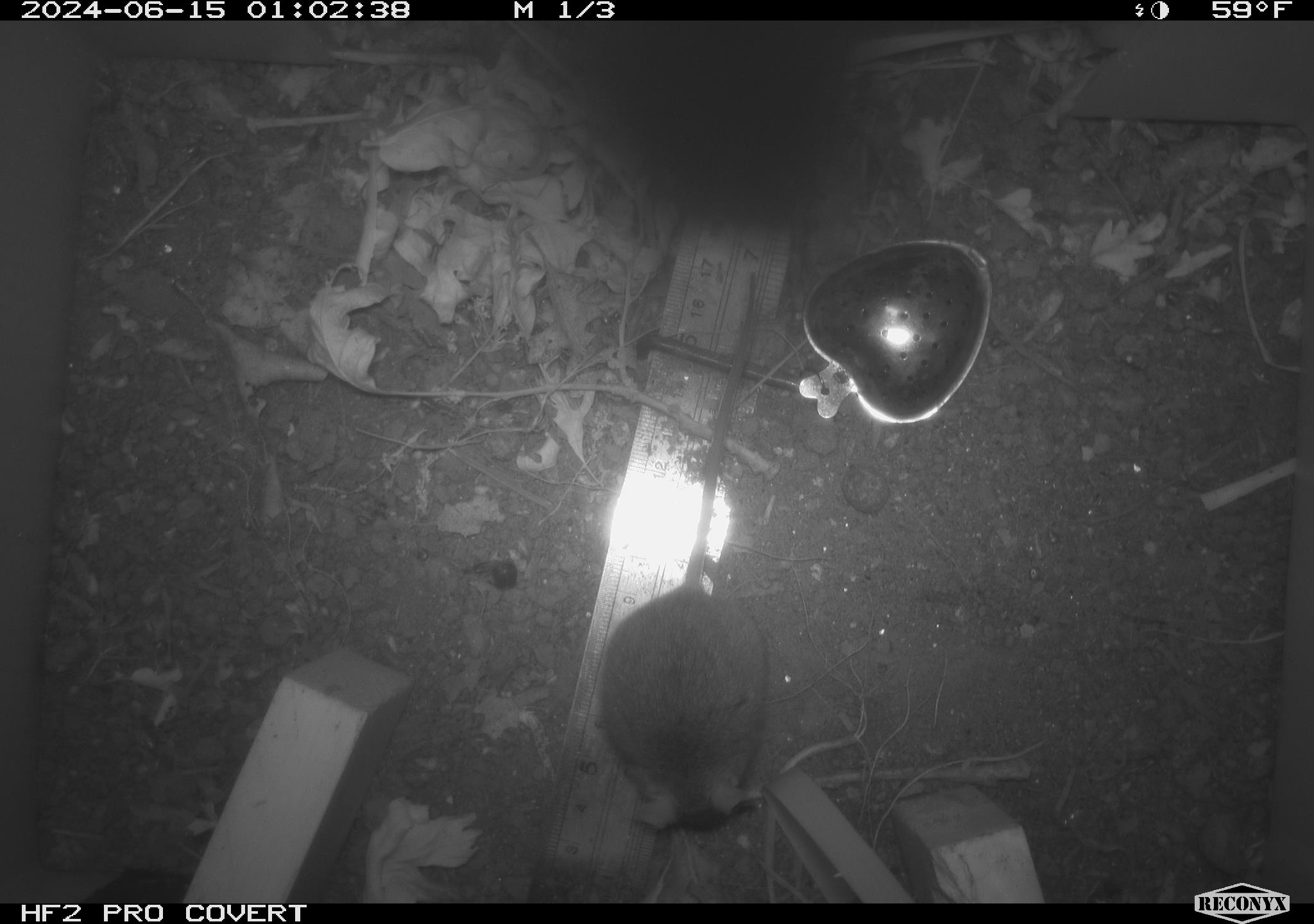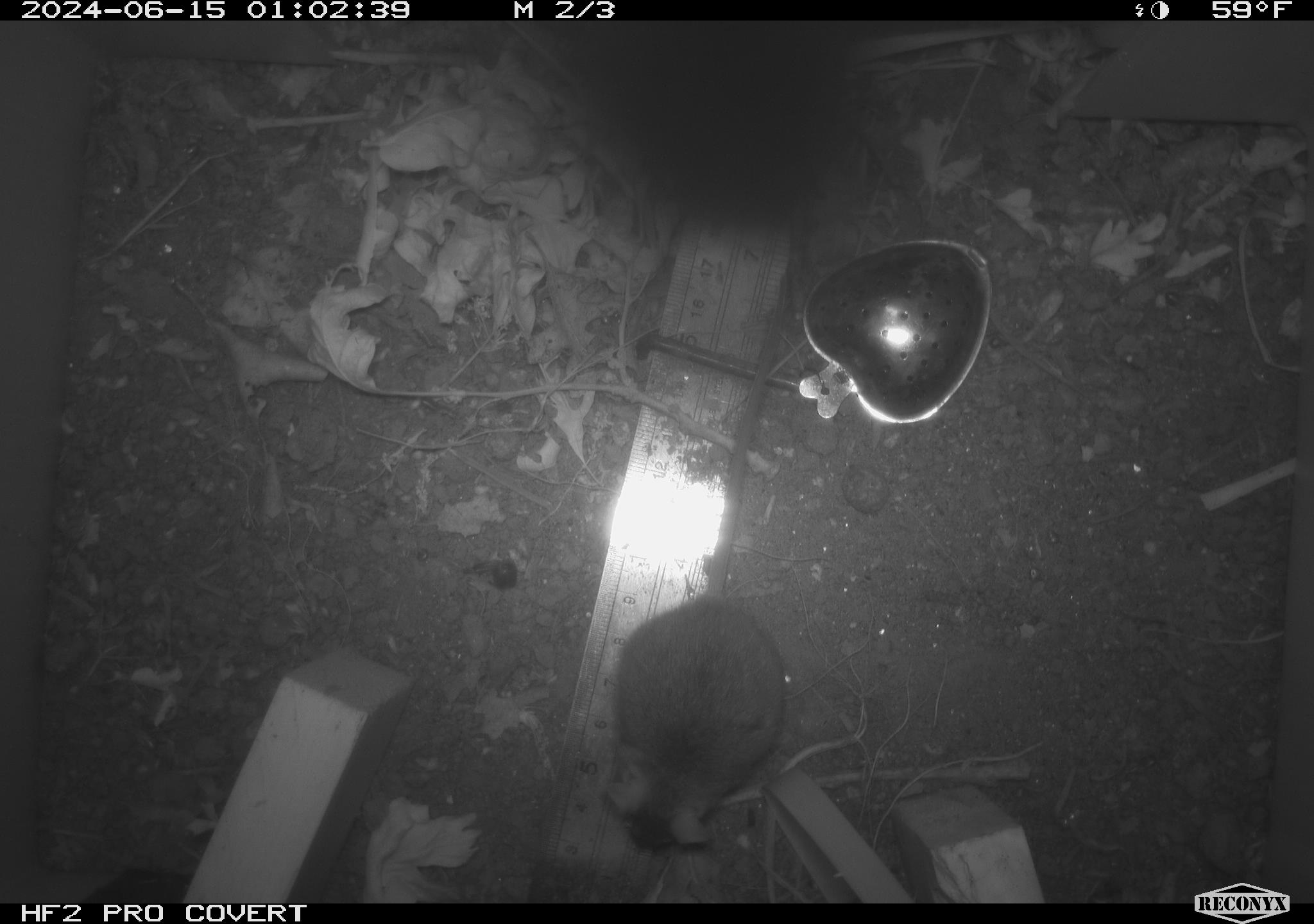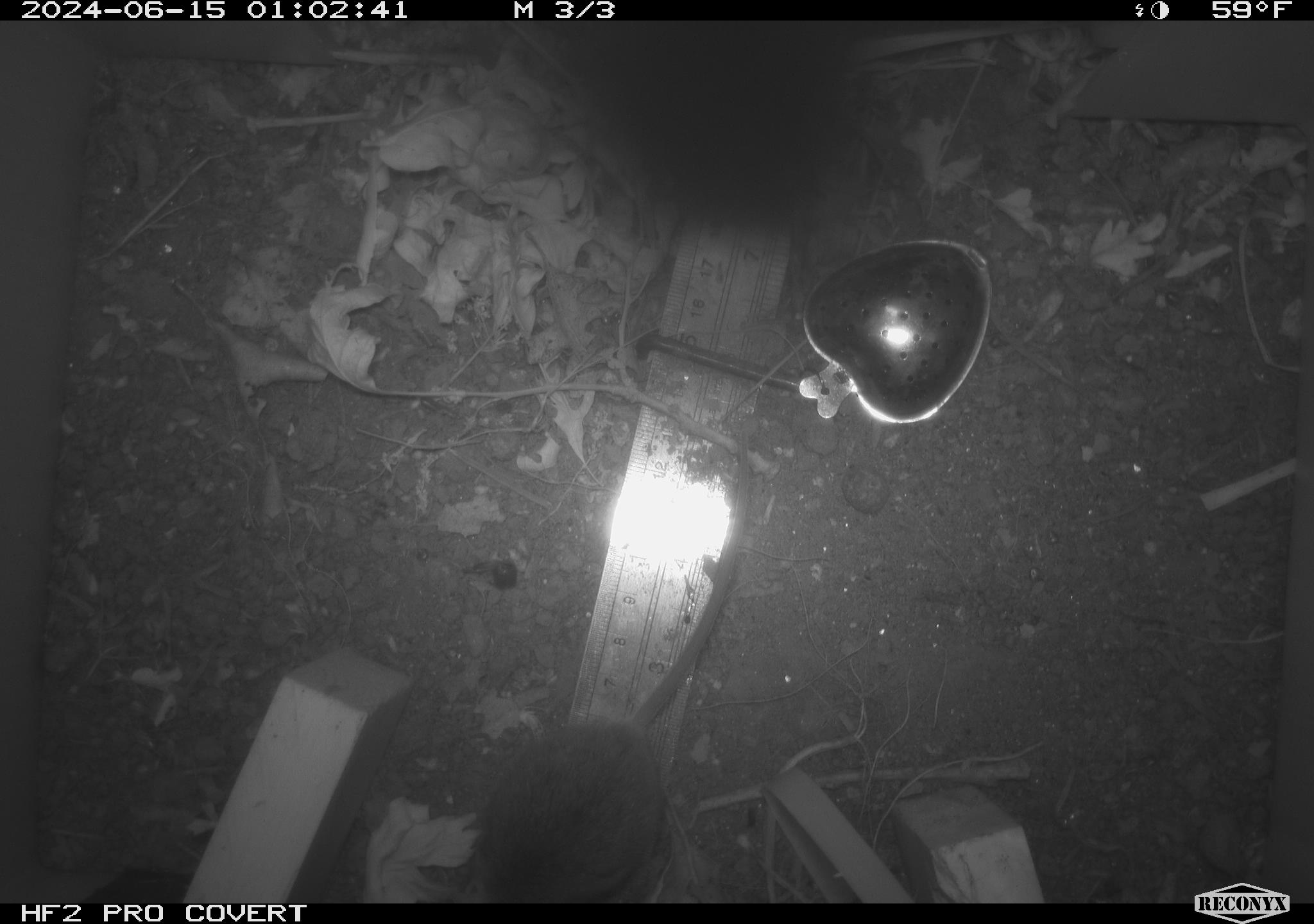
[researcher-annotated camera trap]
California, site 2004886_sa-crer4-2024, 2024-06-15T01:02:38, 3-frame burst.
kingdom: Animalia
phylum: Chordata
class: Mammalia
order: Rodentia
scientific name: Rodentia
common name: mouse species